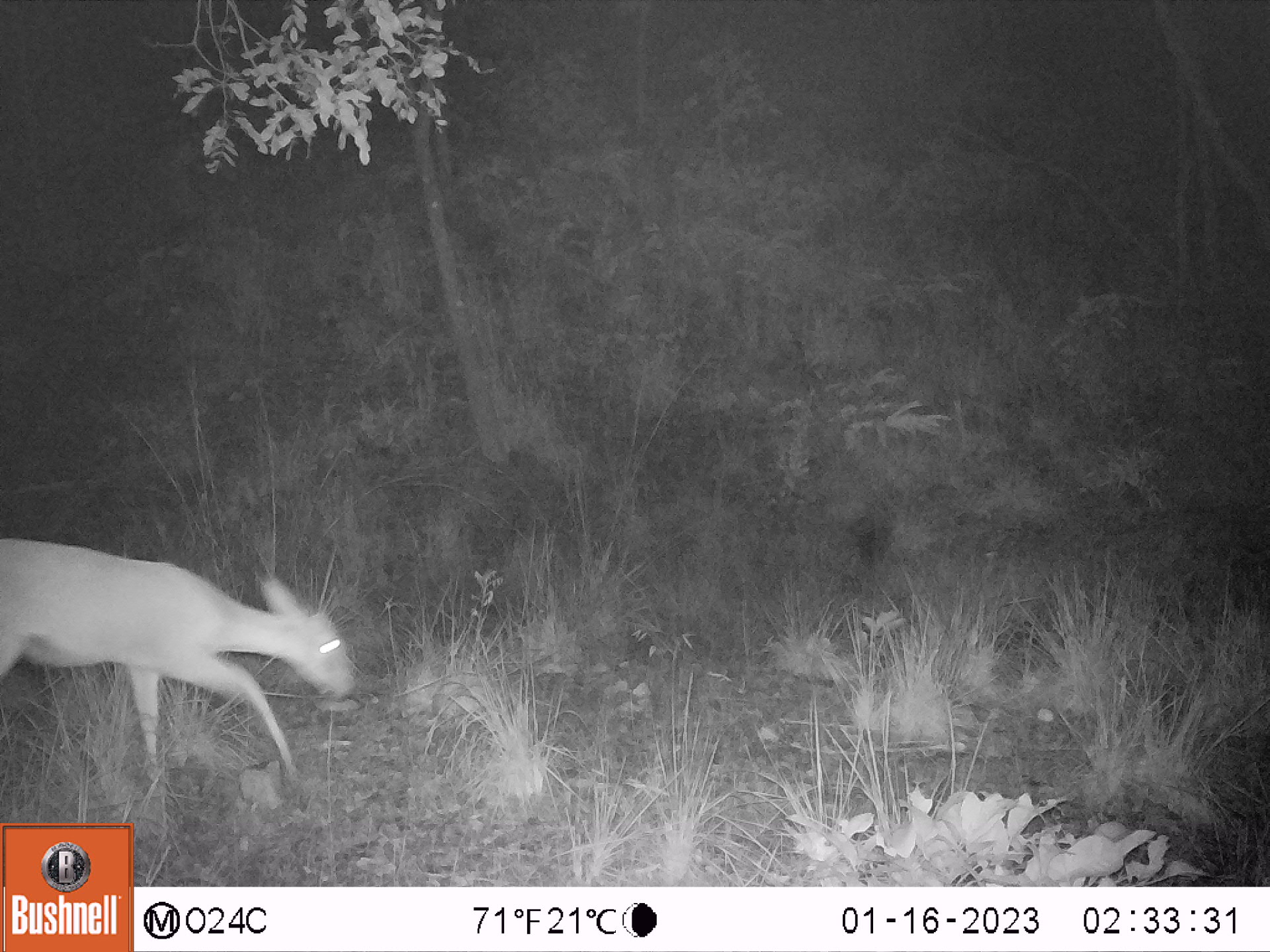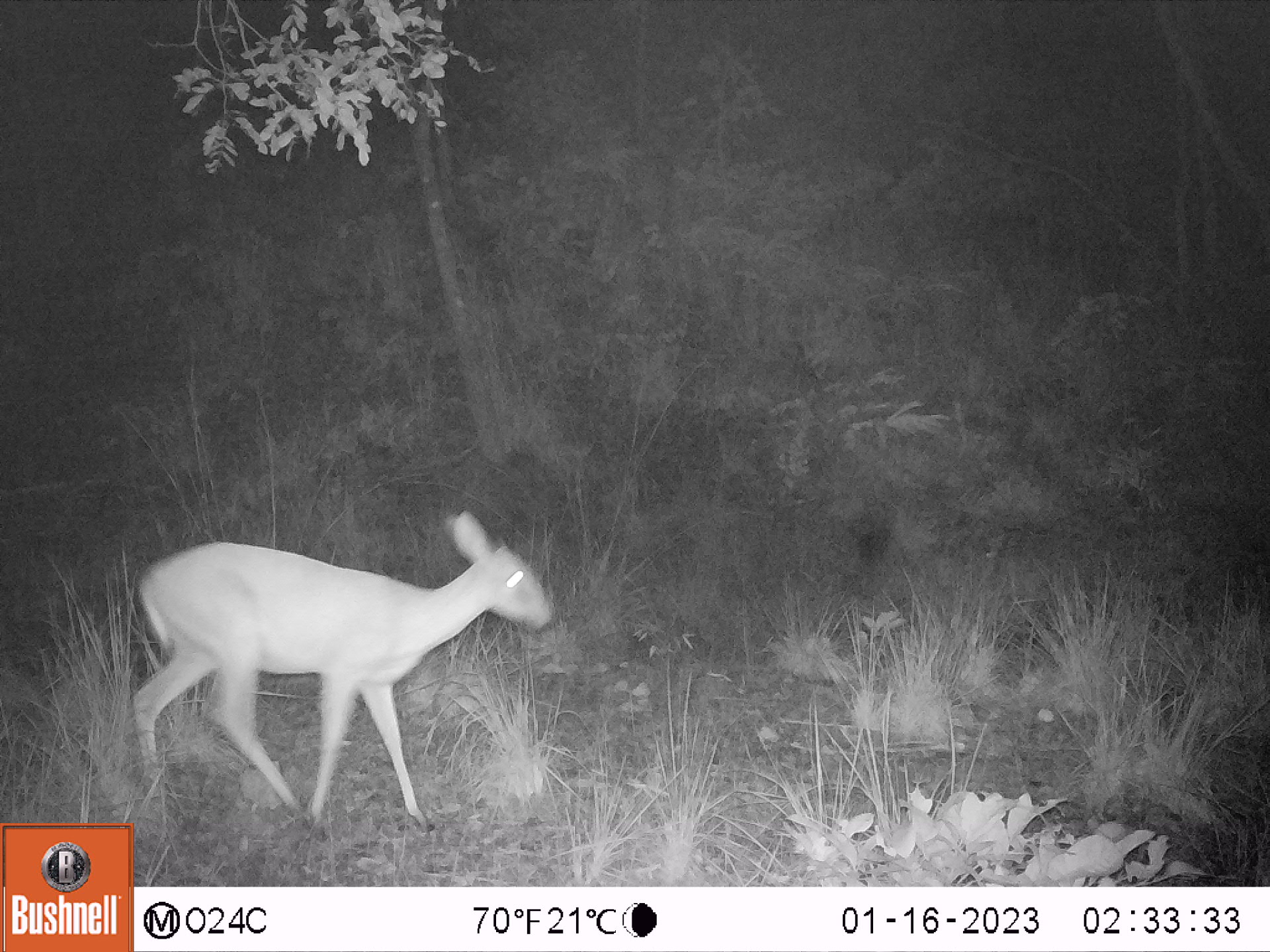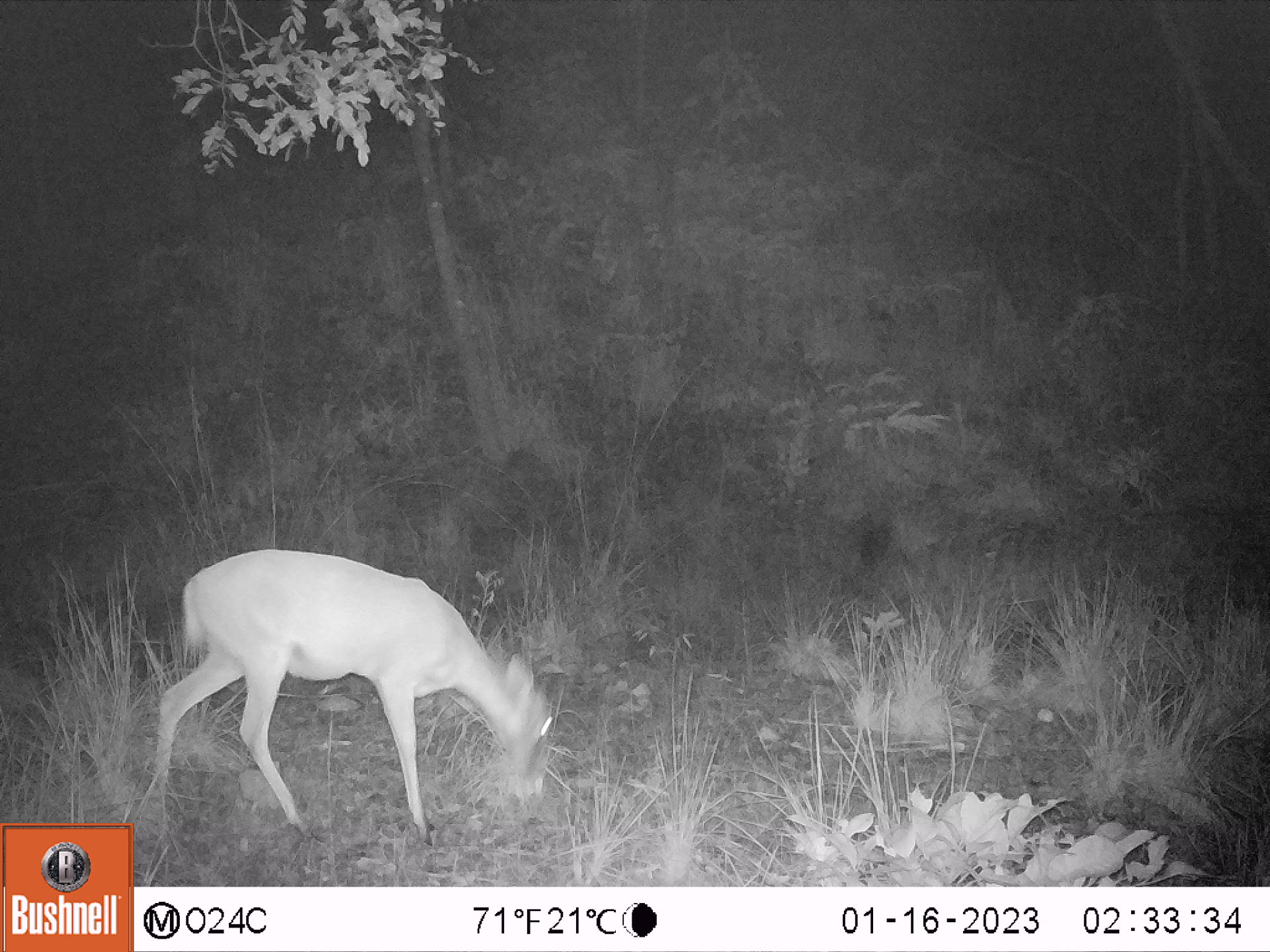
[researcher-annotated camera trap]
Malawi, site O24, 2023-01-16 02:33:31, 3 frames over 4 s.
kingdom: Animalia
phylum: Chordata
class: Mammalia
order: Artiodactyla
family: Bovidae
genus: Sylvicapra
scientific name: Sylvicapra grimmia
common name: common duiker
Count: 1.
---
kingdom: Animalia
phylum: Chordata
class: Mammalia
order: Carnivora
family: Canidae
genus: Canis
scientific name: Canis familiaris familiaris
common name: domestic dog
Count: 1.